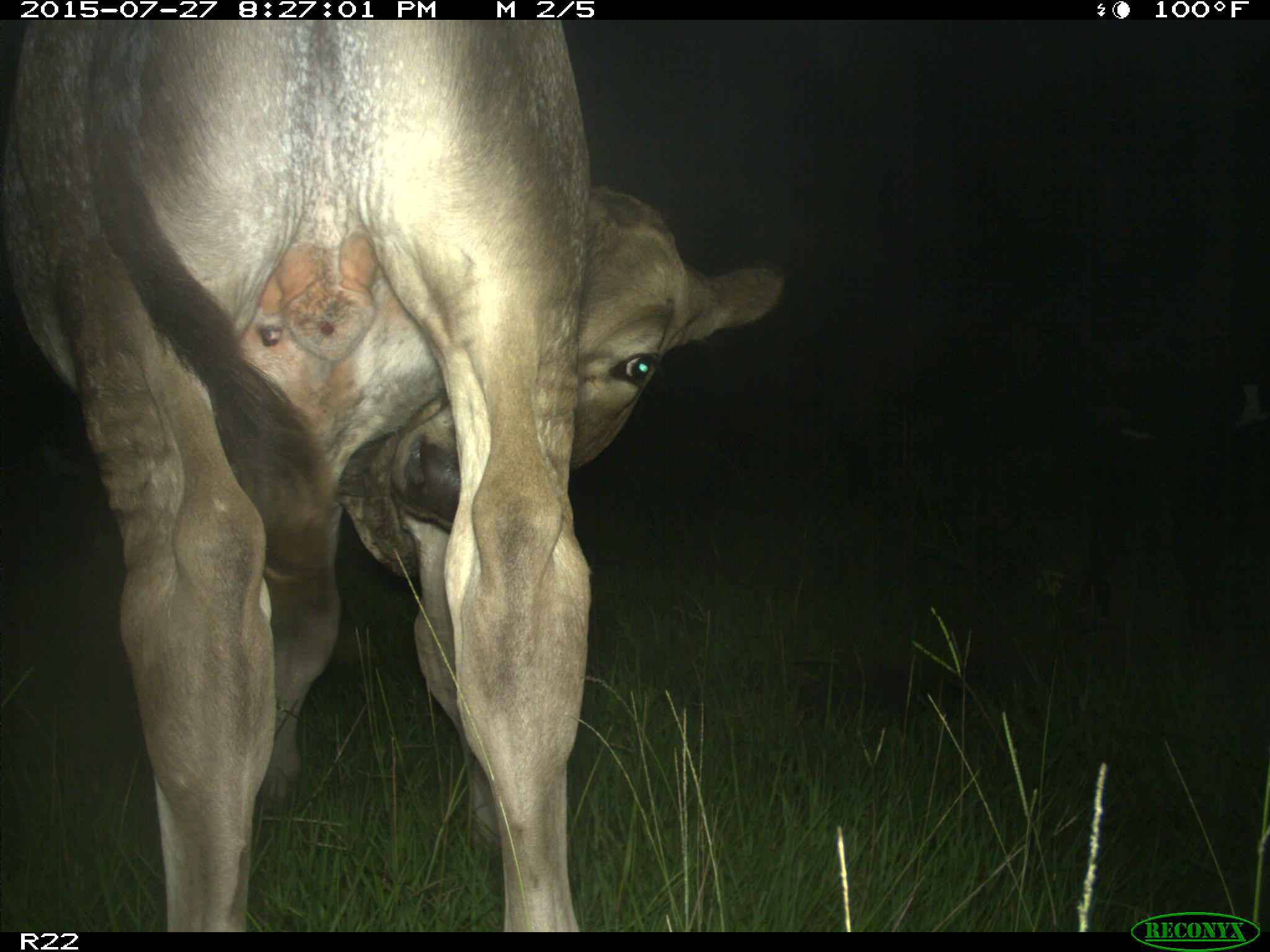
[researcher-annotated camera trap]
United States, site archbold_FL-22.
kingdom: Animalia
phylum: Chordata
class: Mammalia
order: Artiodactyla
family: Bovidae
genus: Bos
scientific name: Bos taurus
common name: domestic cow